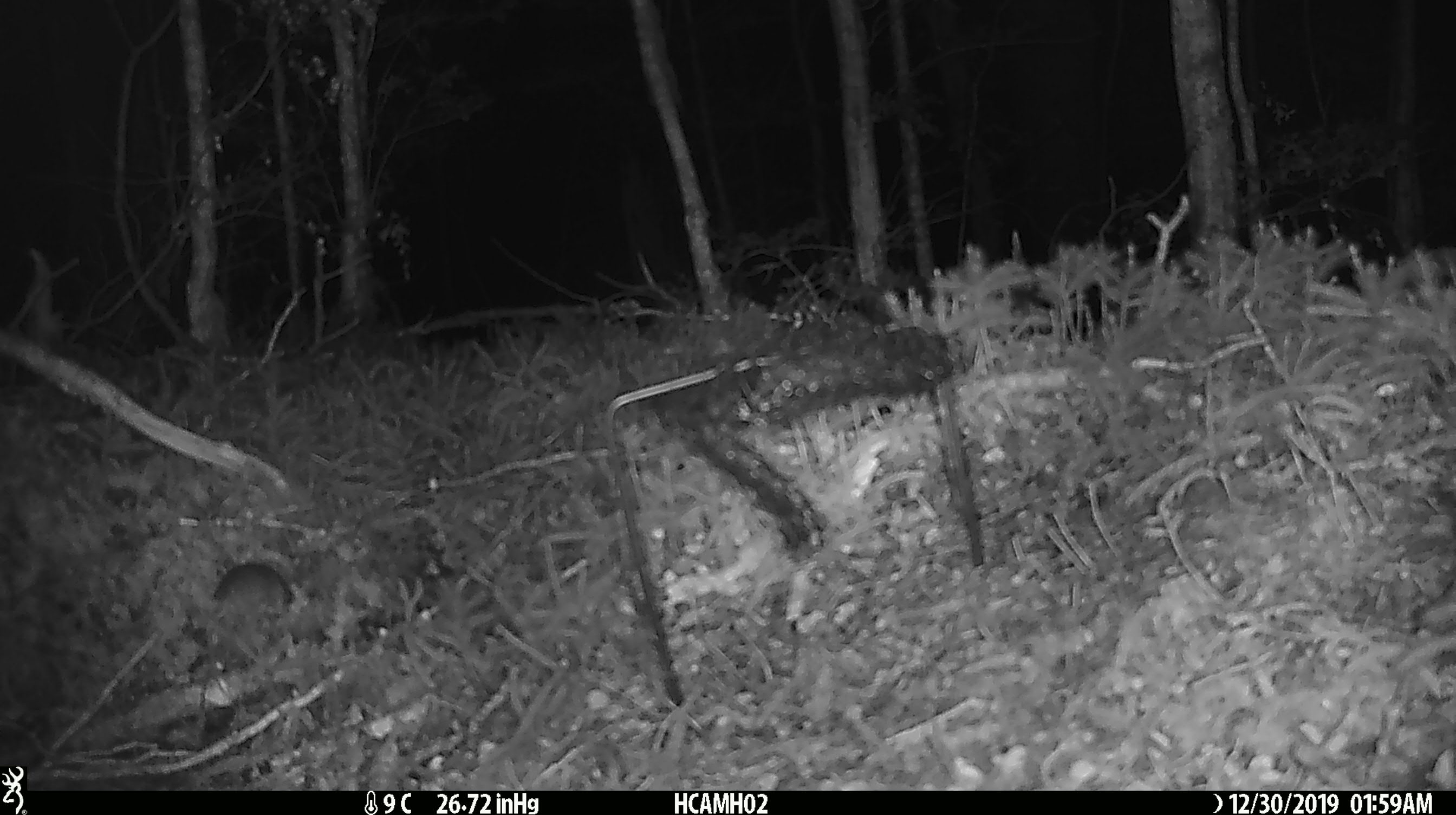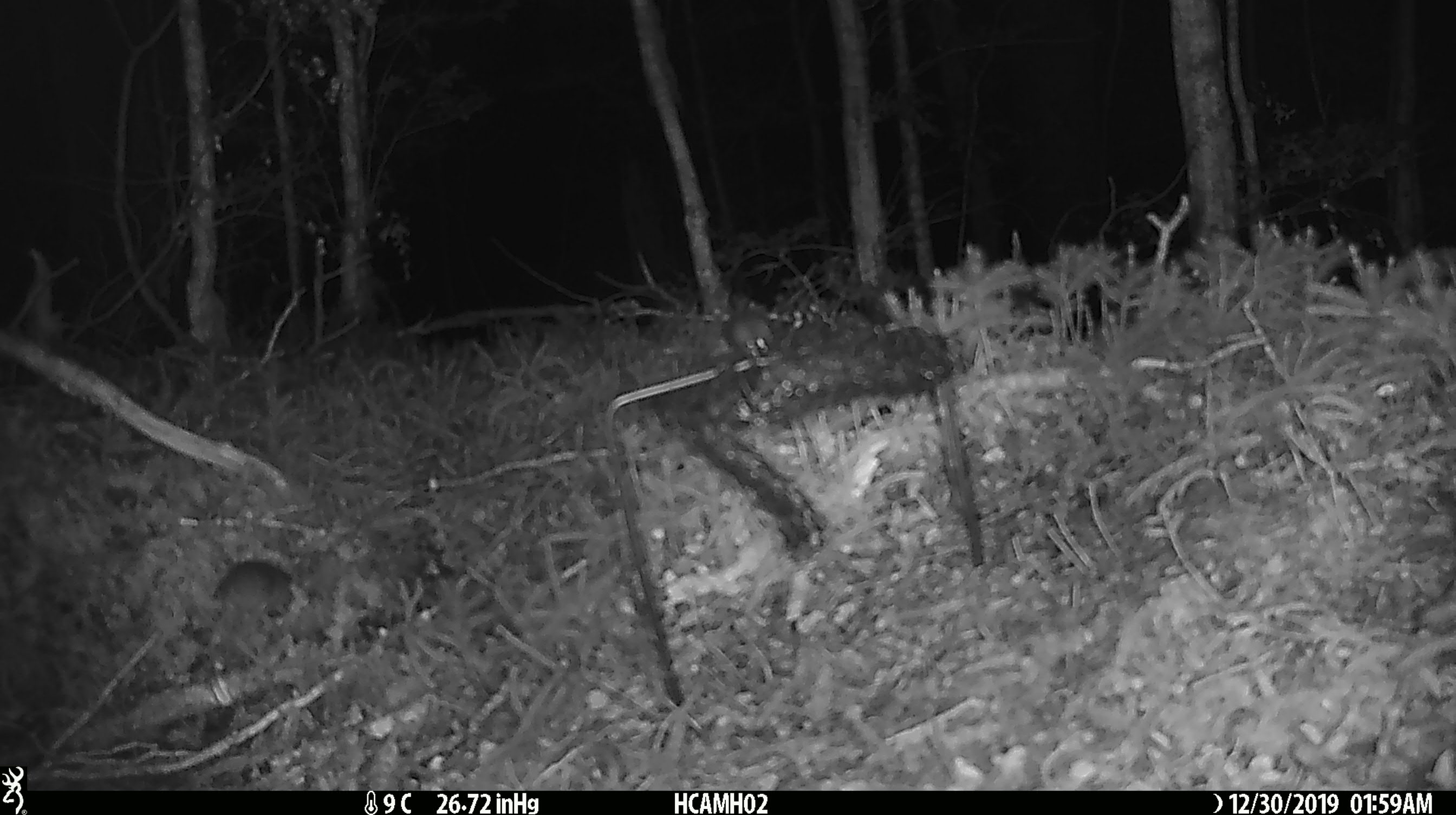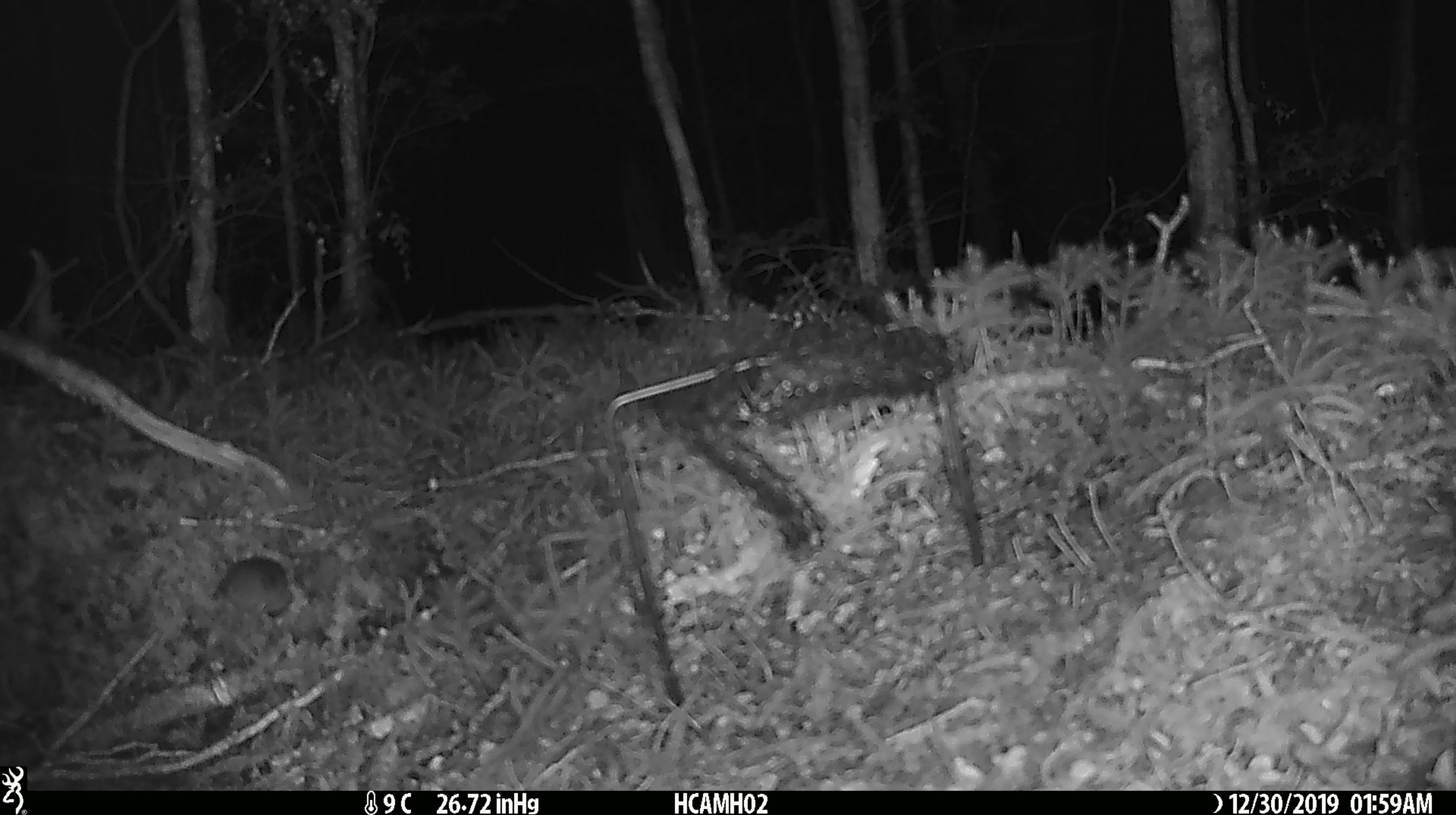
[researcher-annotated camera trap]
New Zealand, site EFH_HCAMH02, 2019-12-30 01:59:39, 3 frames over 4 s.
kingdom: Animalia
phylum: Chordata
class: Mammalia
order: Rodentia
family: Muridae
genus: Mus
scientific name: Mus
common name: mouse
Mouse (Mus).